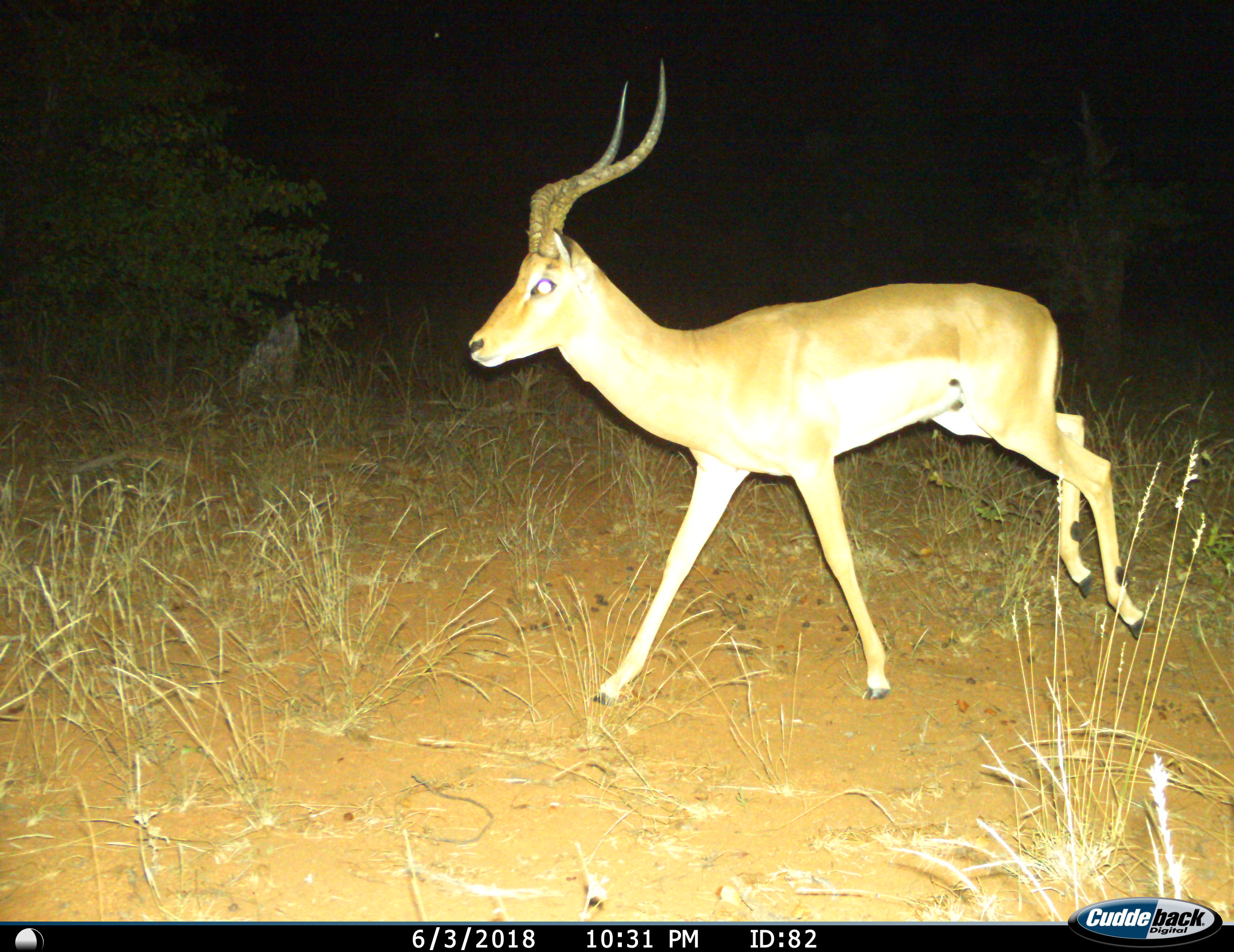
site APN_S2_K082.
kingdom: Animalia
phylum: Chordata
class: Mammalia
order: Artiodactyla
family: Bovidae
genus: Aepyceros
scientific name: Aepyceros melampus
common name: impala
Impala (Aepyceros melampus), count 1. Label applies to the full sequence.